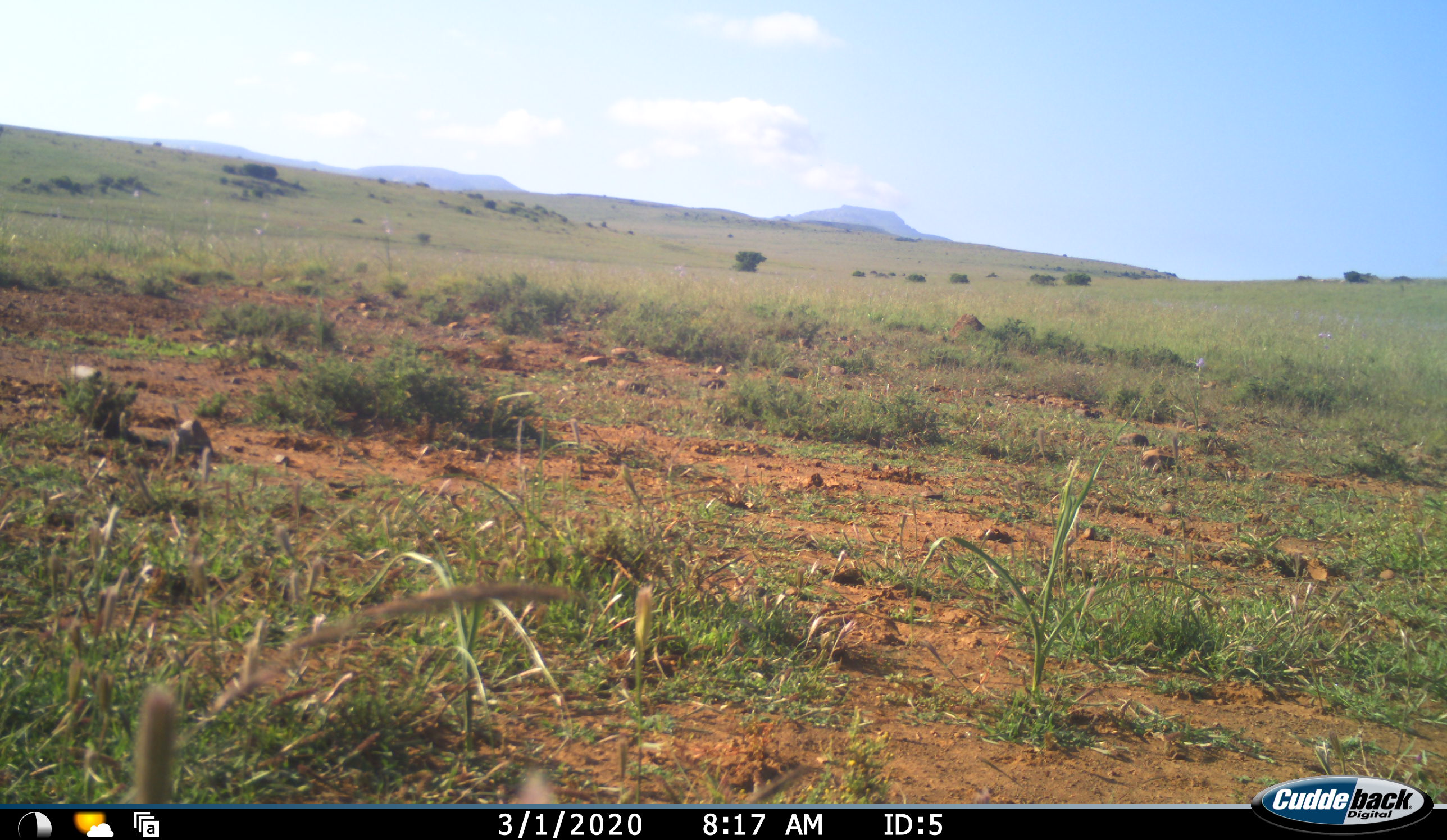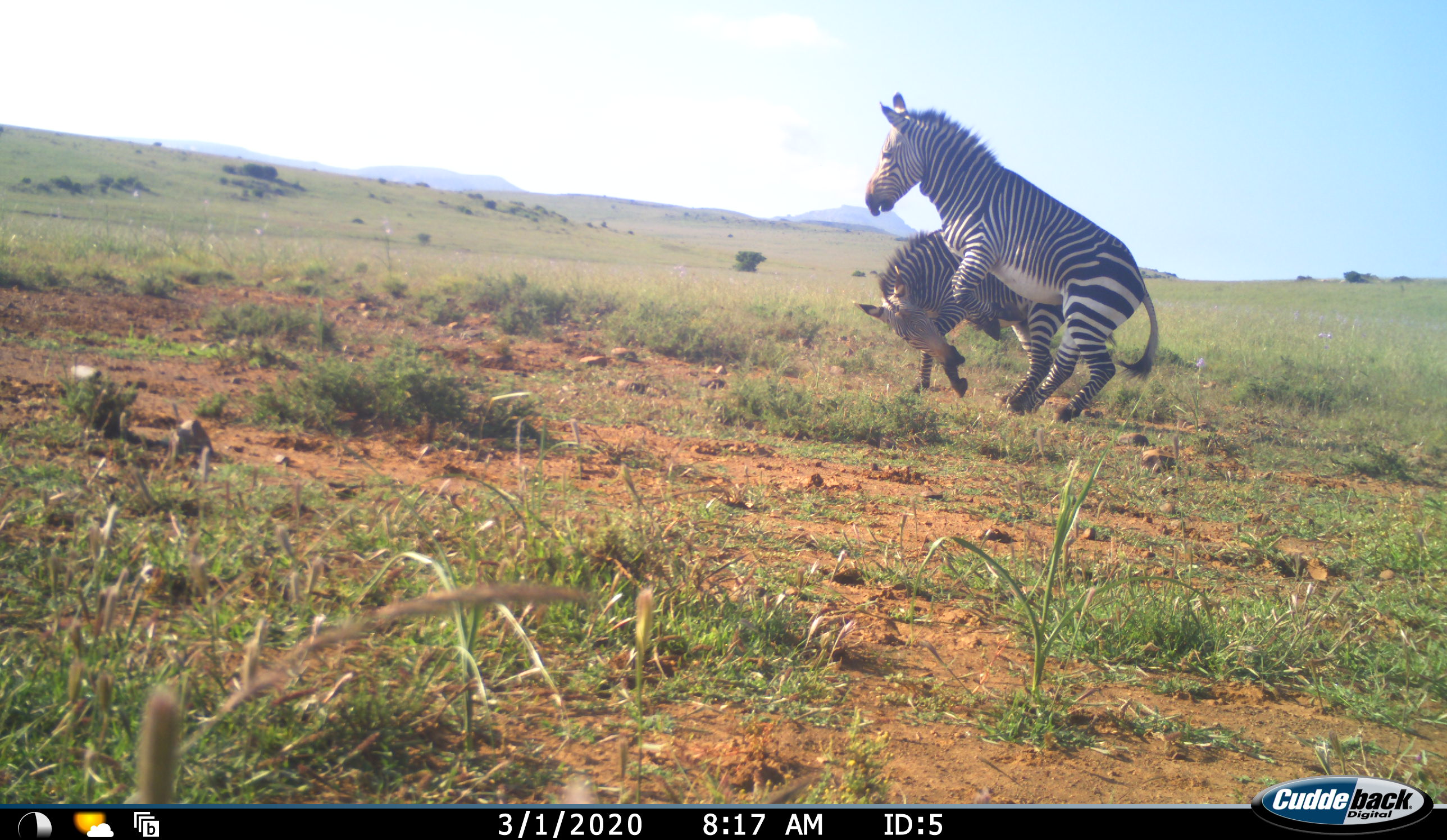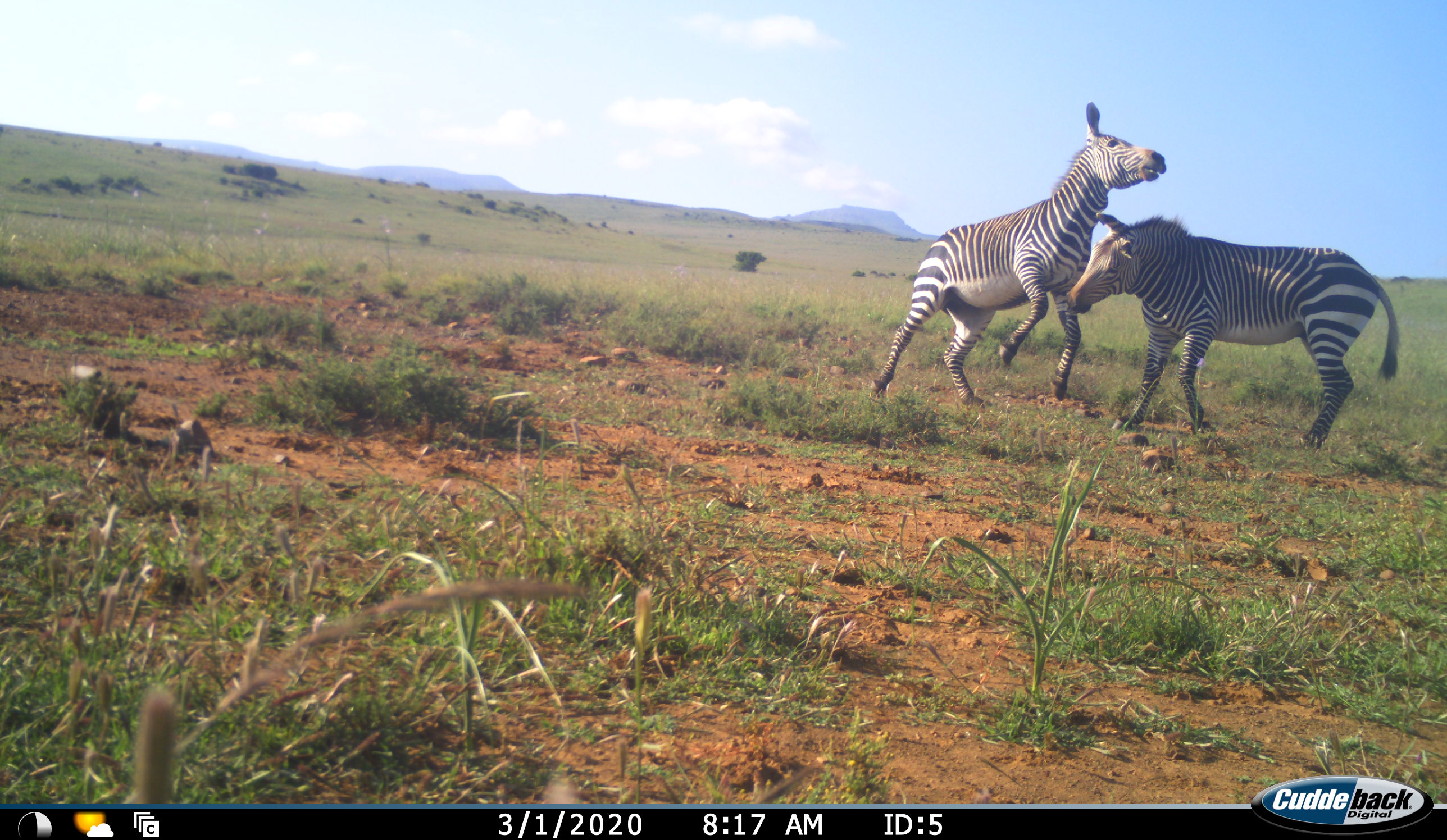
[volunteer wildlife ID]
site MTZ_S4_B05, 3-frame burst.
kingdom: Animalia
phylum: Chordata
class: Mammalia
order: Perissodactyla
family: Equidae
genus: Equus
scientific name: Equus zebra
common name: mountain zebra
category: zebramountain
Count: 2.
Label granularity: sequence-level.